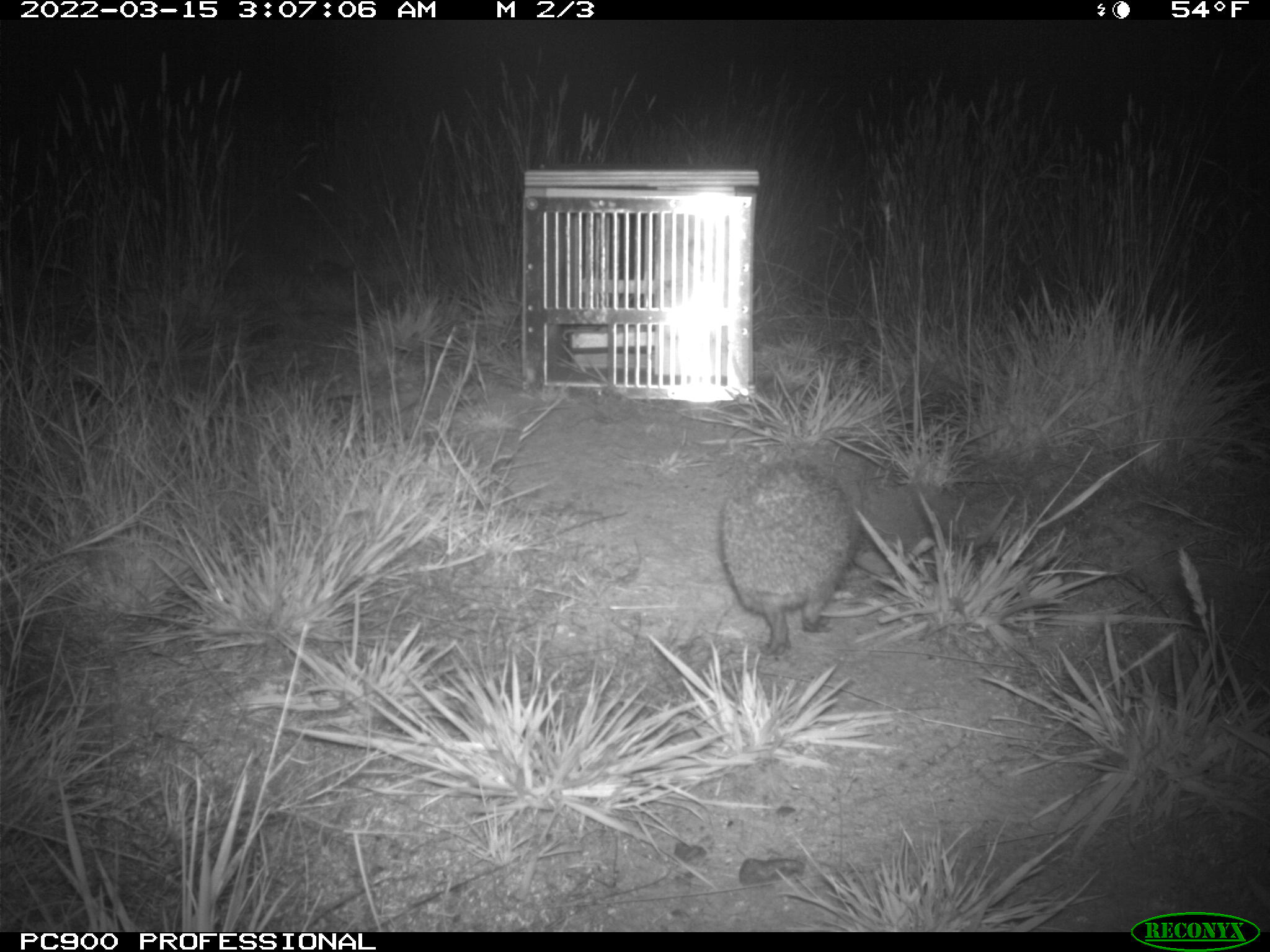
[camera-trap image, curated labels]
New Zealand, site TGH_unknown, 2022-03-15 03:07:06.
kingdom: Animalia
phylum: Chordata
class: Mammalia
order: Eulipotyphla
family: Erinaceidae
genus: Erinaceus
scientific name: Erinaceus europaeus europaeus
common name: european hedgehog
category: hedgehog